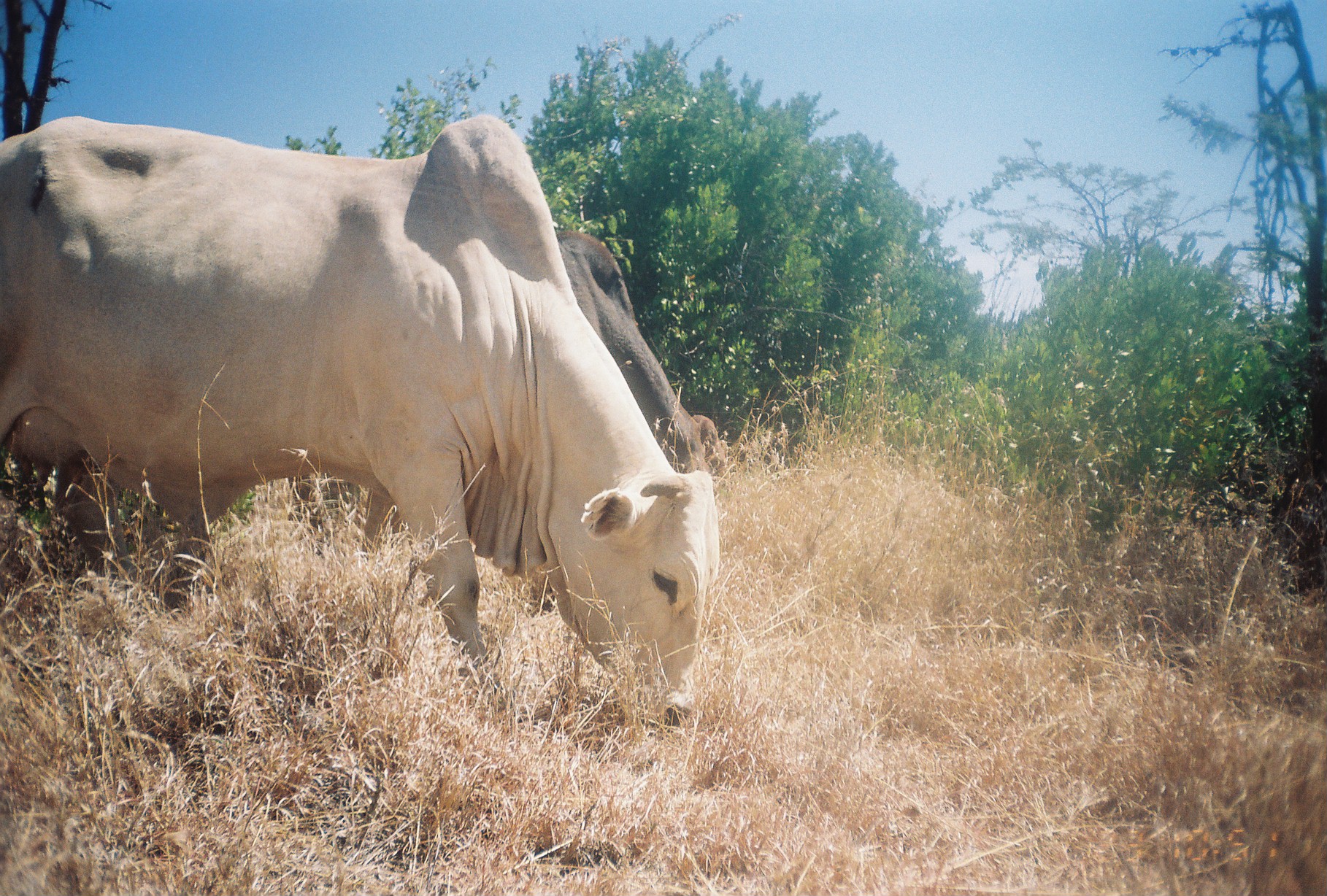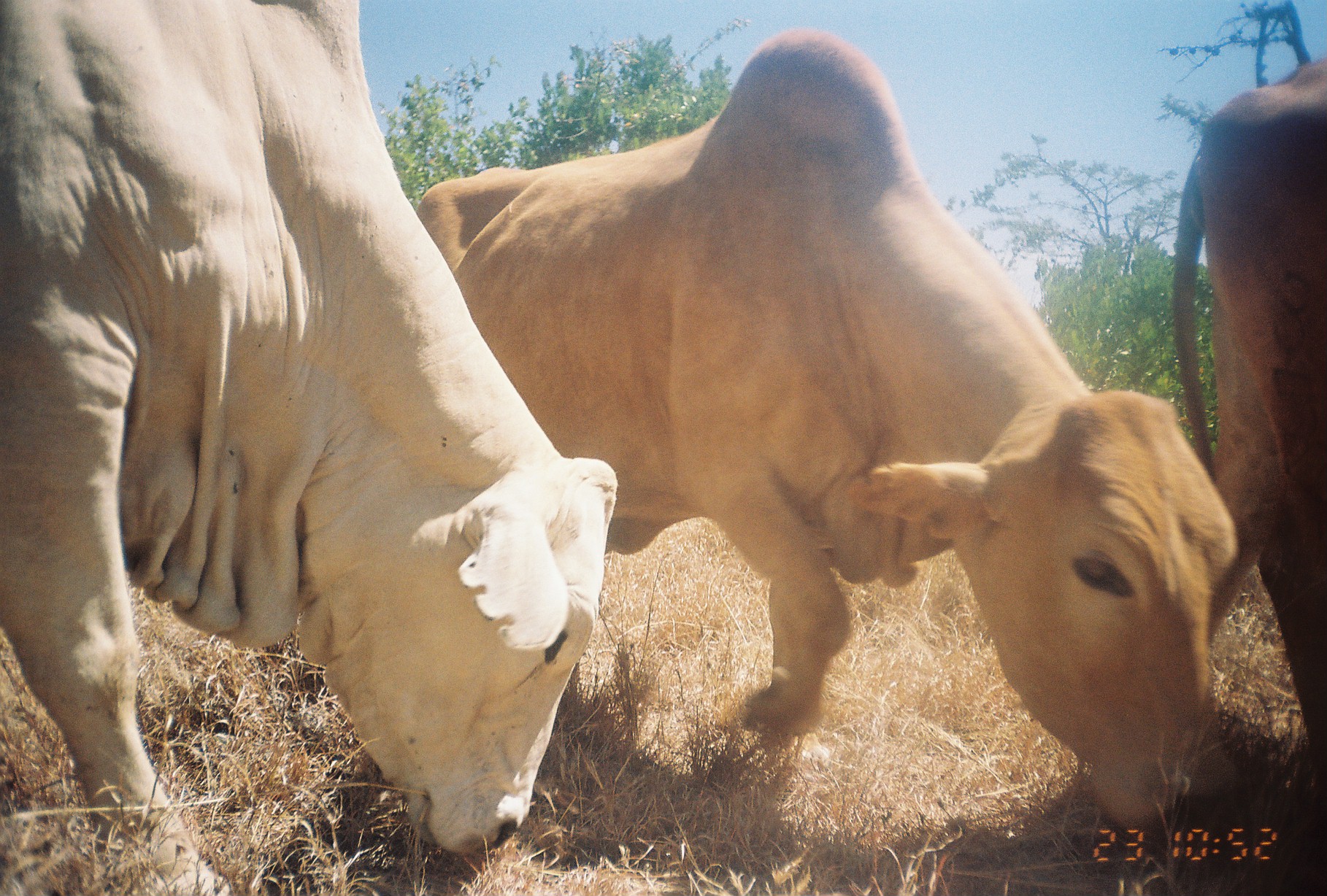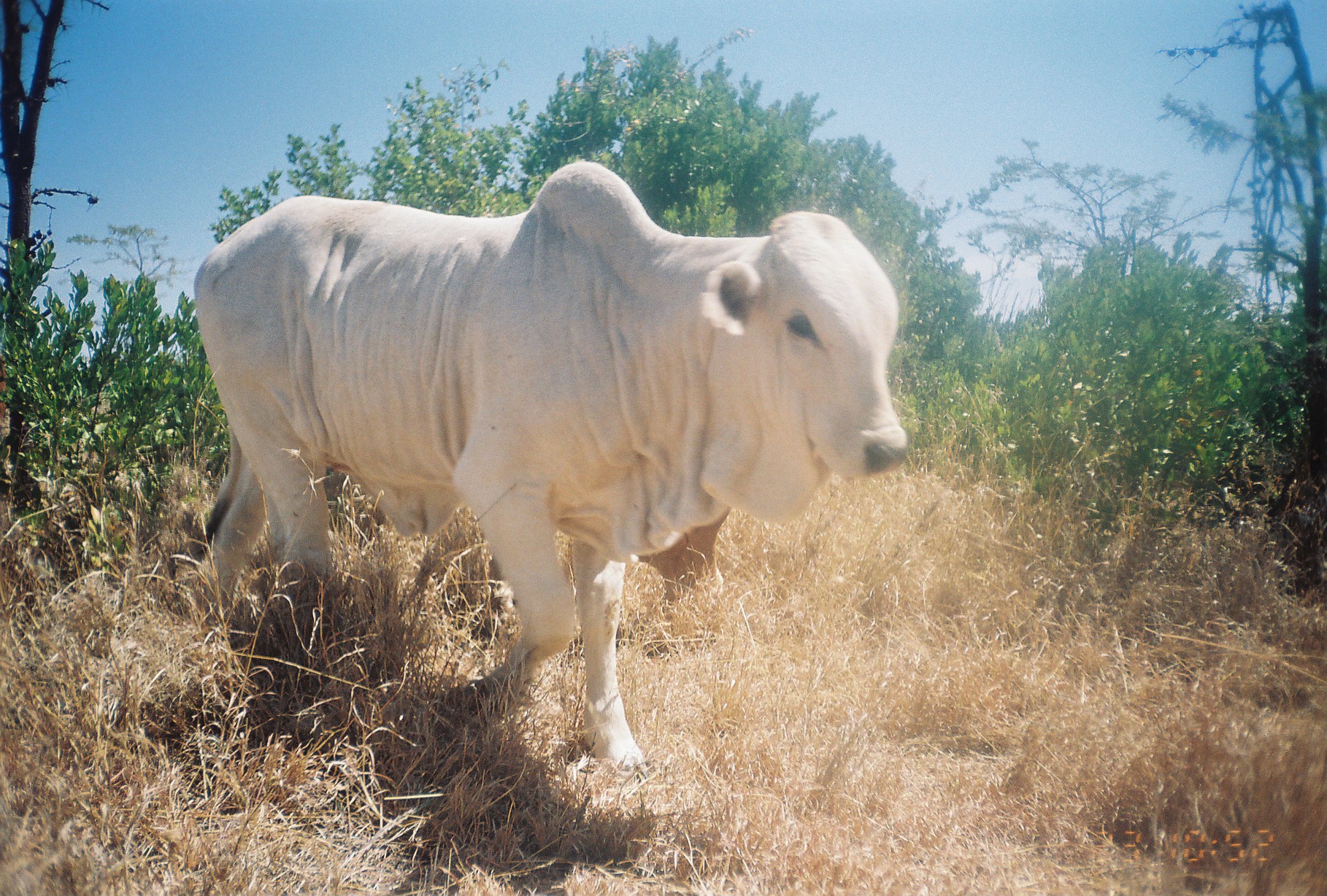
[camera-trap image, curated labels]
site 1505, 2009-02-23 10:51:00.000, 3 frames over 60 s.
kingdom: Animalia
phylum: Chordata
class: Mammalia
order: Artiodactyla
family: Bovidae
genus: Bos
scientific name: Bos taurus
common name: domestic cattle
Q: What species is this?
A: Bos taurus (domestic cattle).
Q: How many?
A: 2.